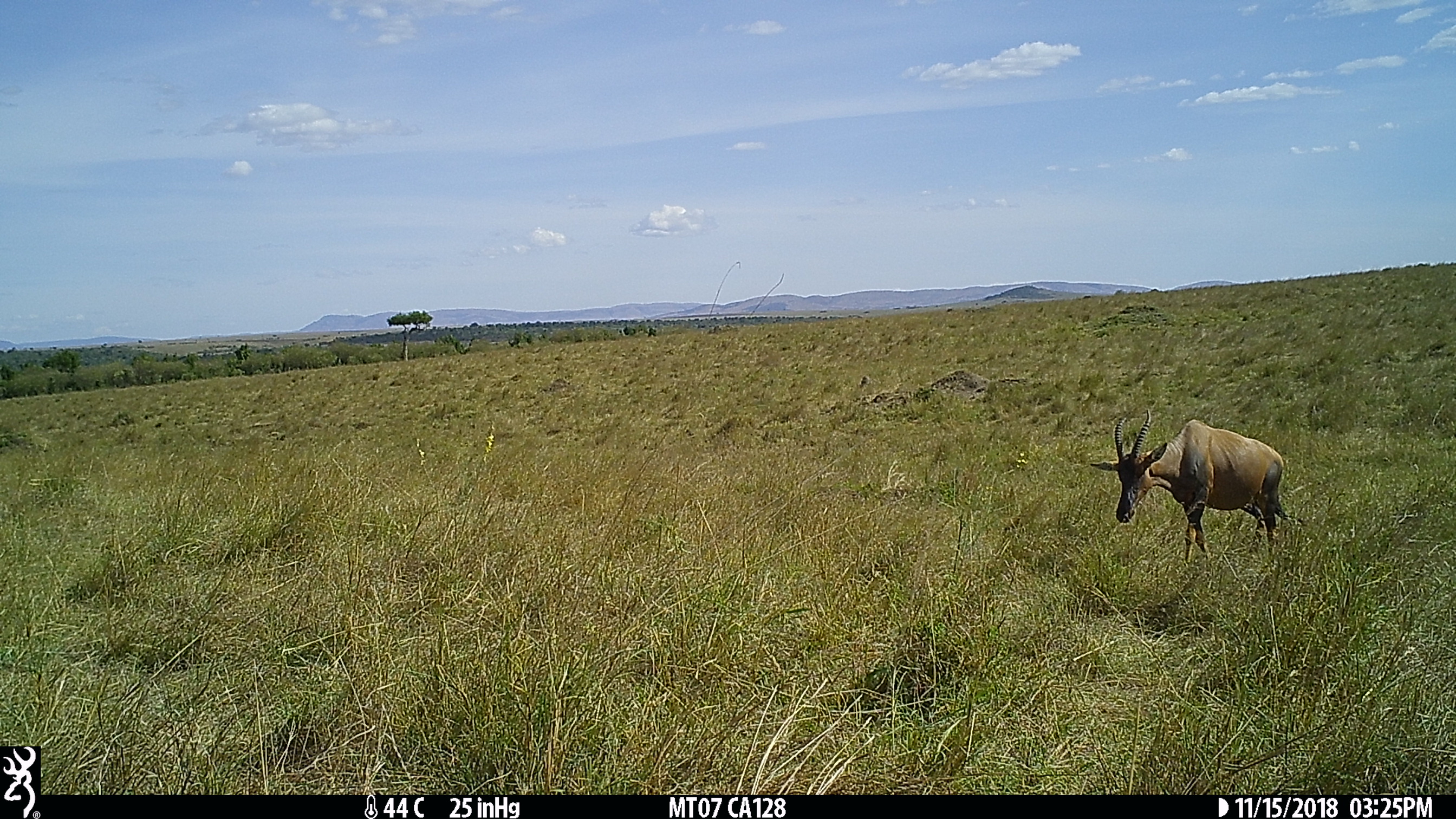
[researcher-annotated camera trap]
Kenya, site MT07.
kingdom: Animalia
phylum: Chordata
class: Mammalia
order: Artiodactyla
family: Bovidae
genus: Damaliscus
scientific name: Damaliscus lunatus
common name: topi